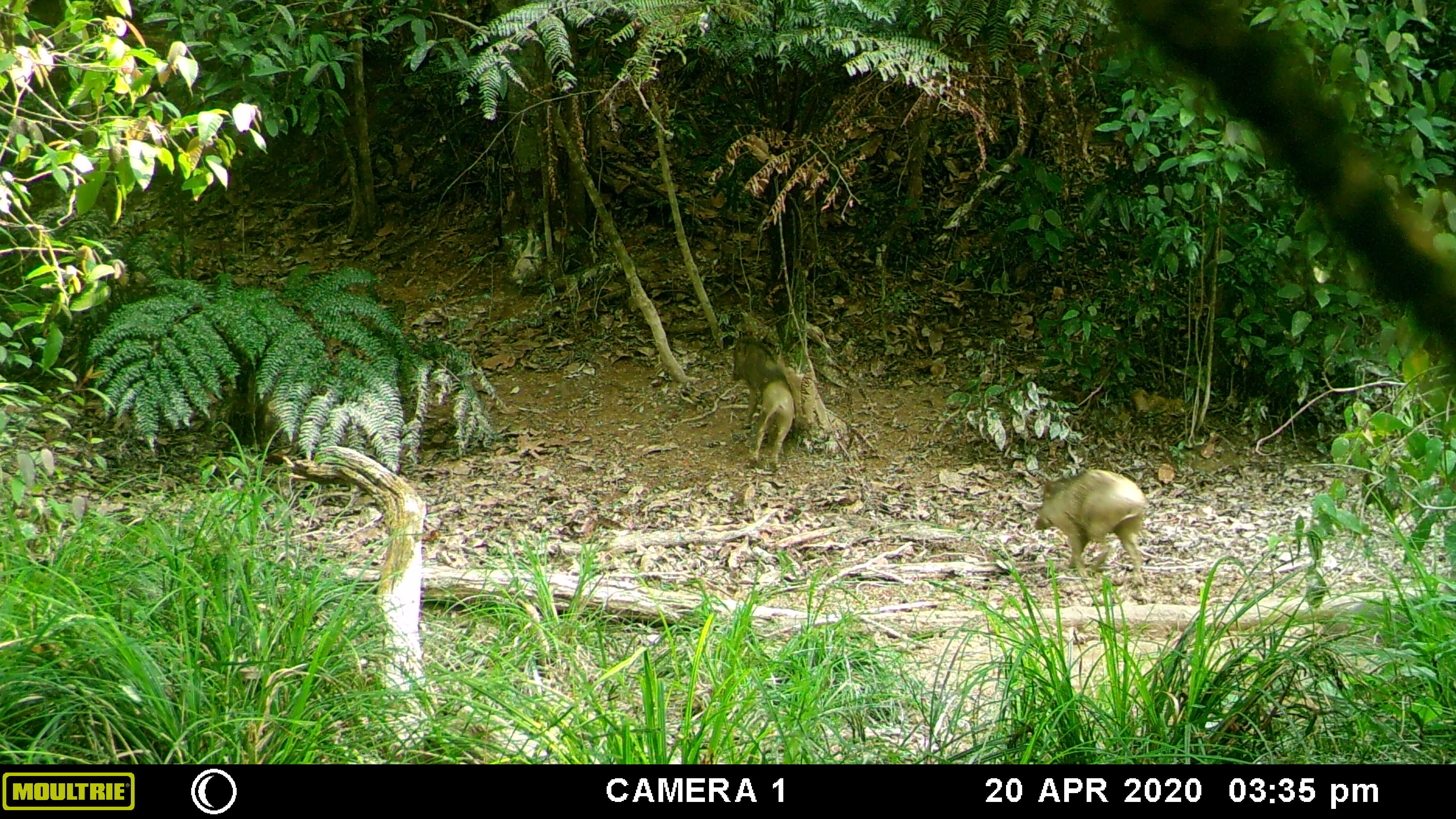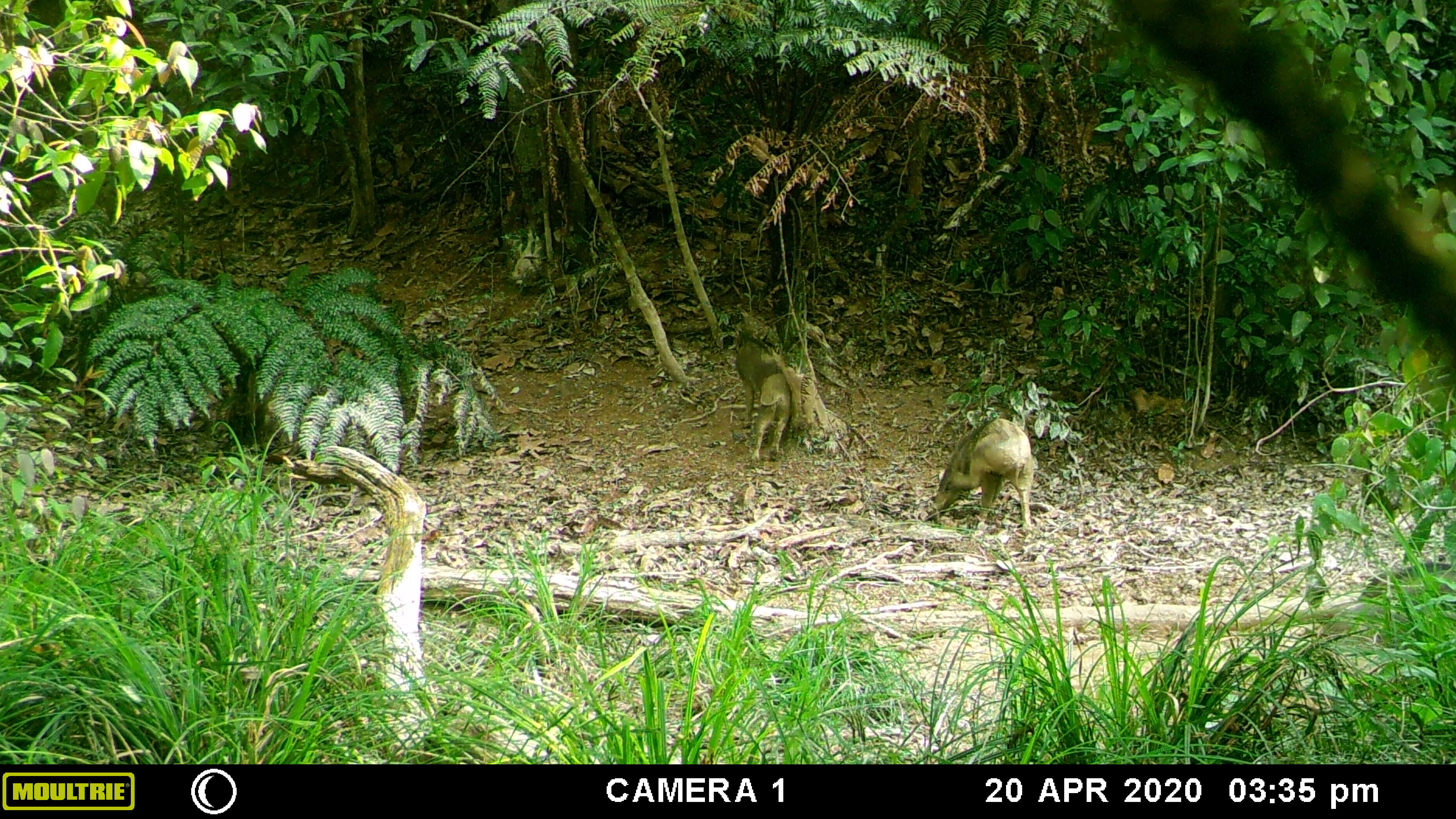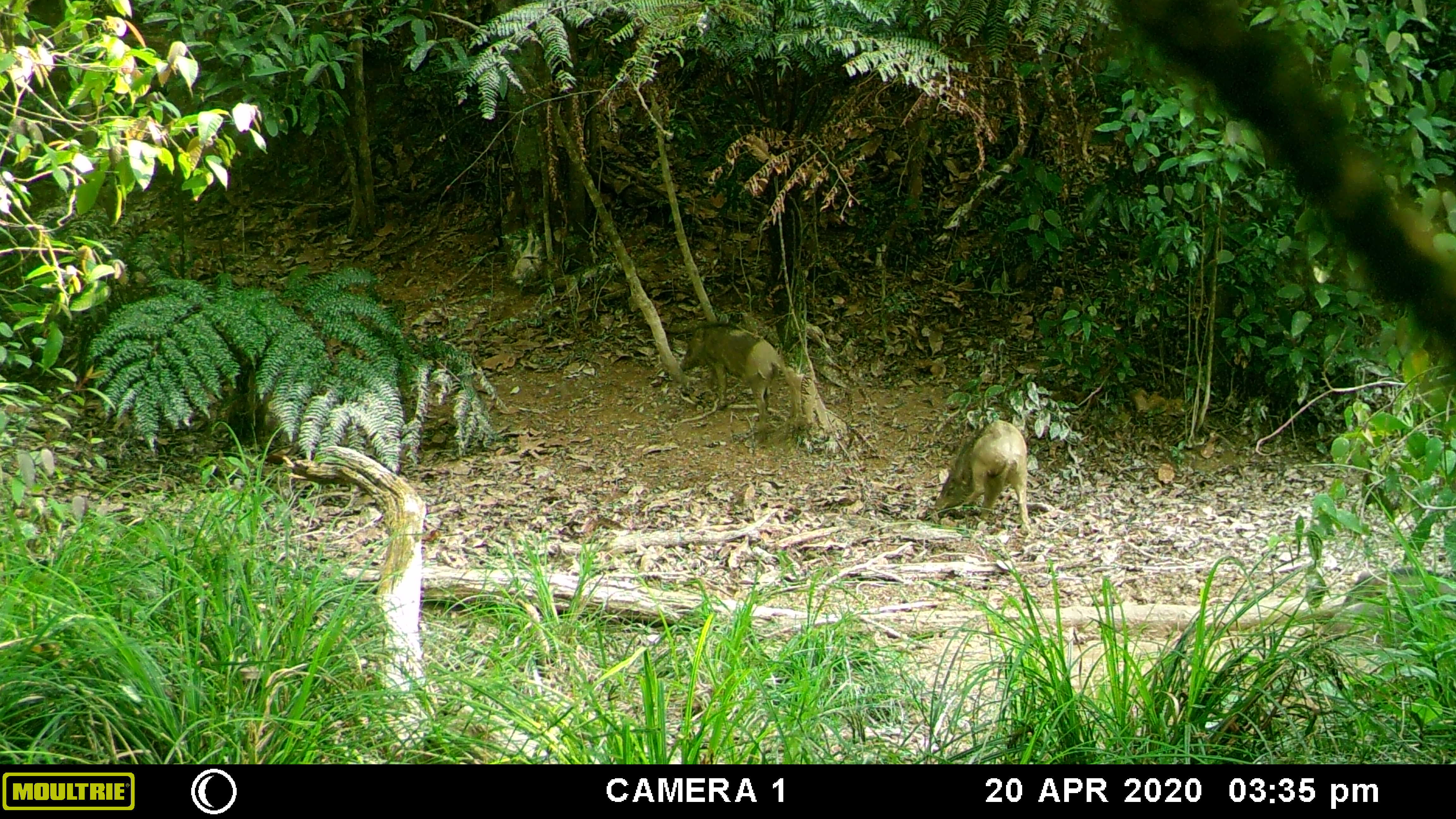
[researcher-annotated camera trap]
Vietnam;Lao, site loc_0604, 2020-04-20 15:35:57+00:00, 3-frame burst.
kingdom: Animalia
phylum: Chordata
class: Mammalia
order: Artiodactyla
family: Suidae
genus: Sus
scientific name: Sus scrofa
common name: eurasian wild pig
Eurasian wild pig (Sus scrofa). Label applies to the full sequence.